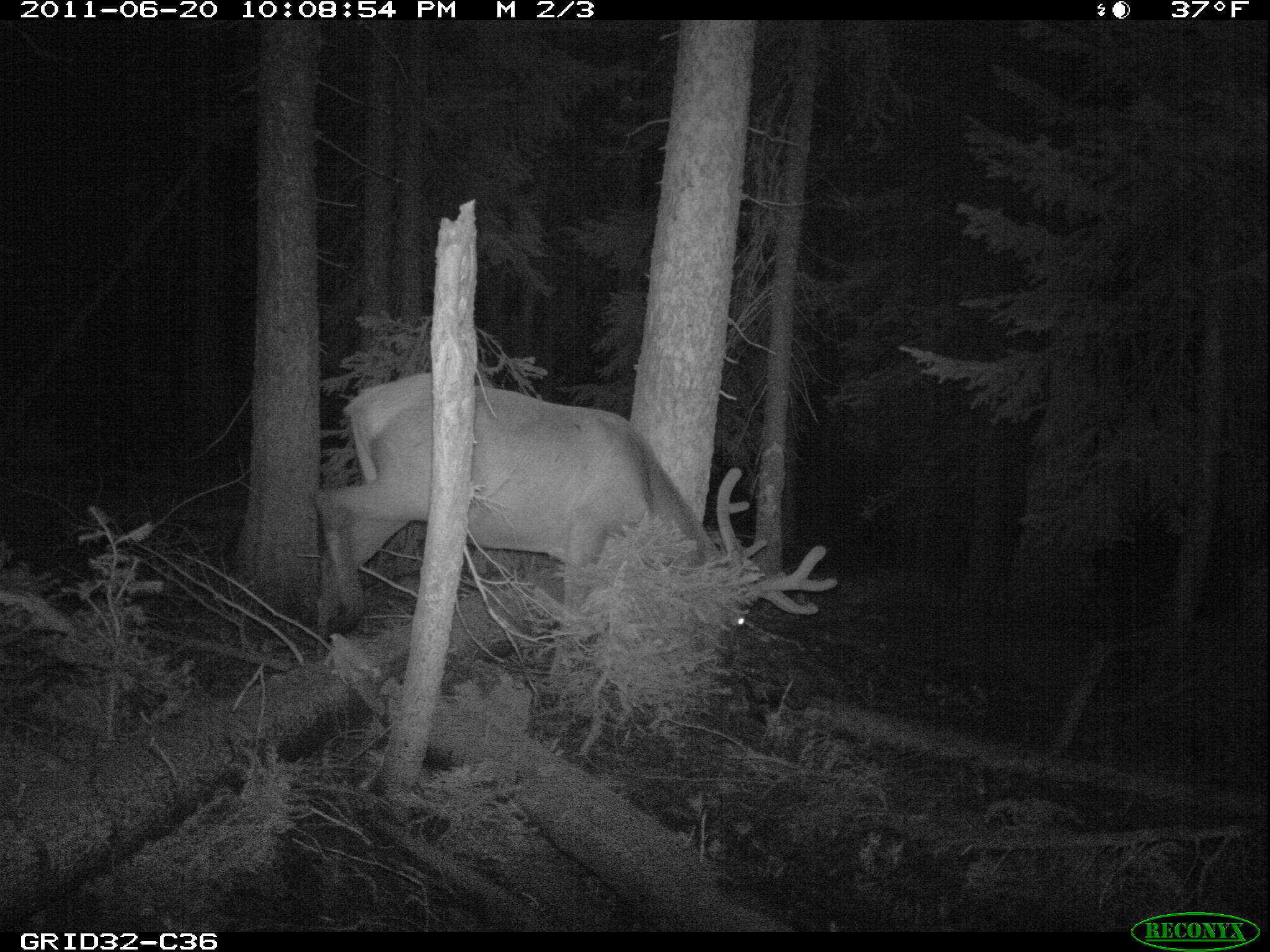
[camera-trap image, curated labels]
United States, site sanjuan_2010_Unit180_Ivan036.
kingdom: Animalia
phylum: Chordata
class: Mammalia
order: Artiodactyla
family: Cervidae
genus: Cervus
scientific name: Cervus elaphus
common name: red deer